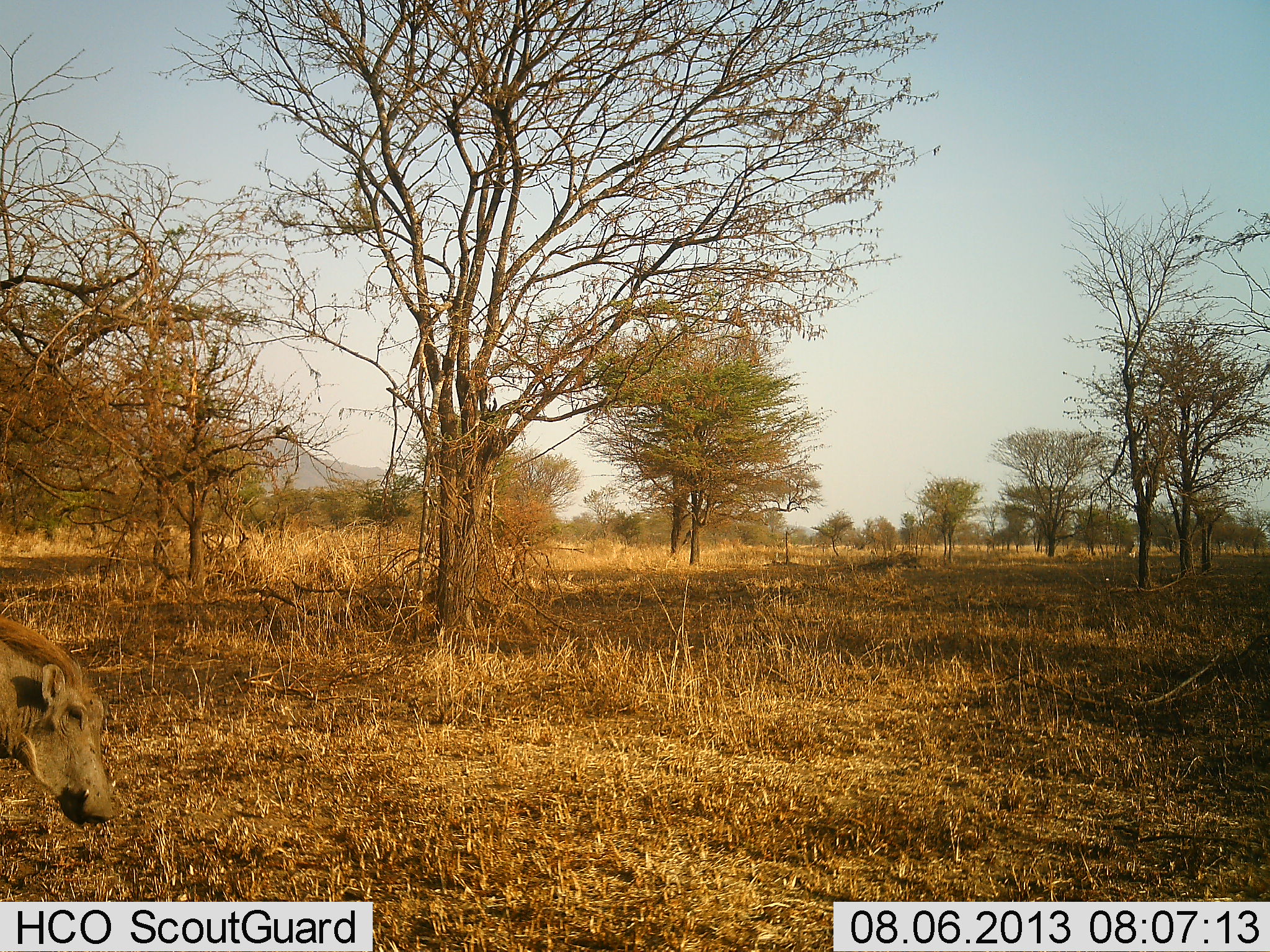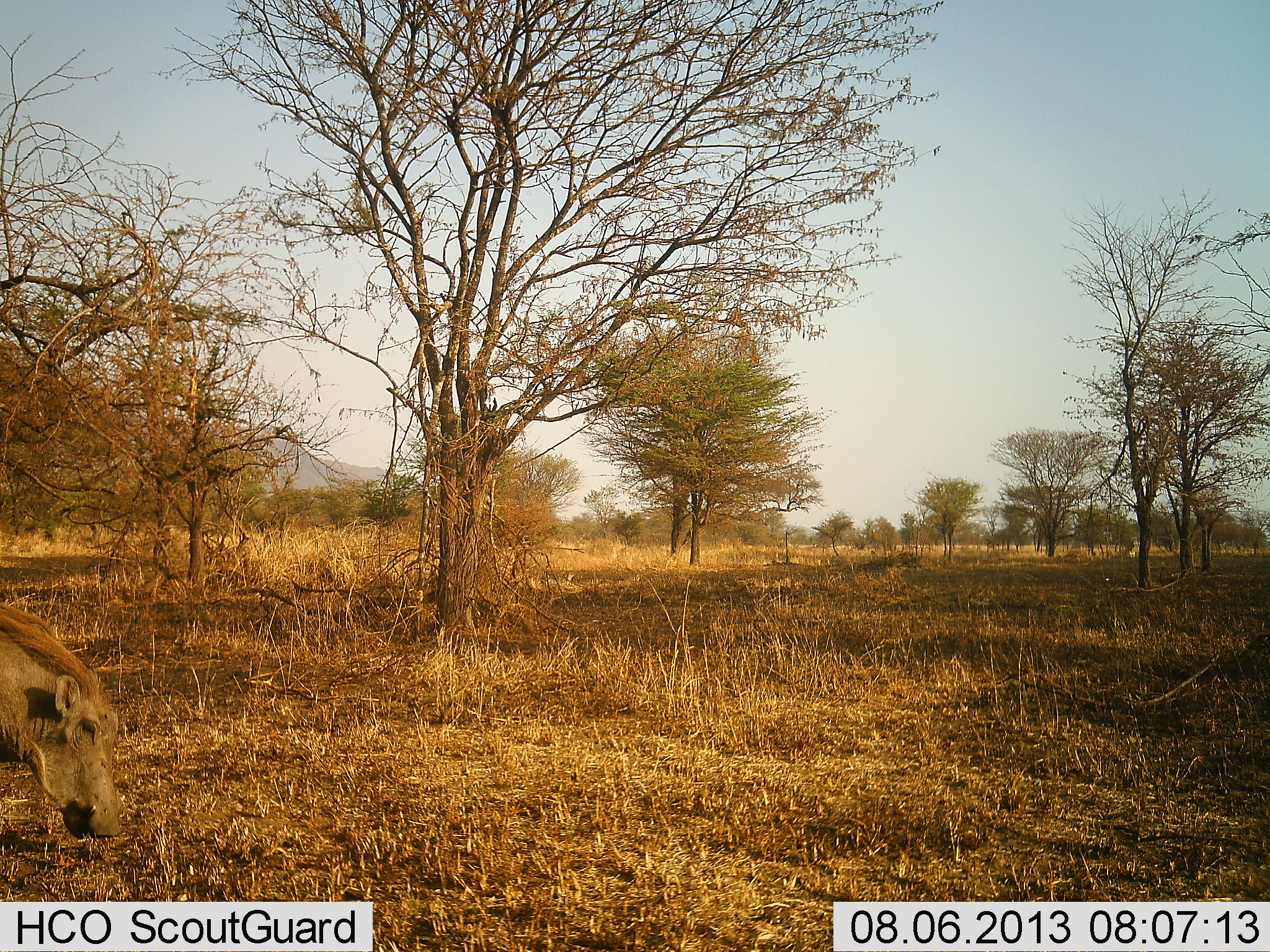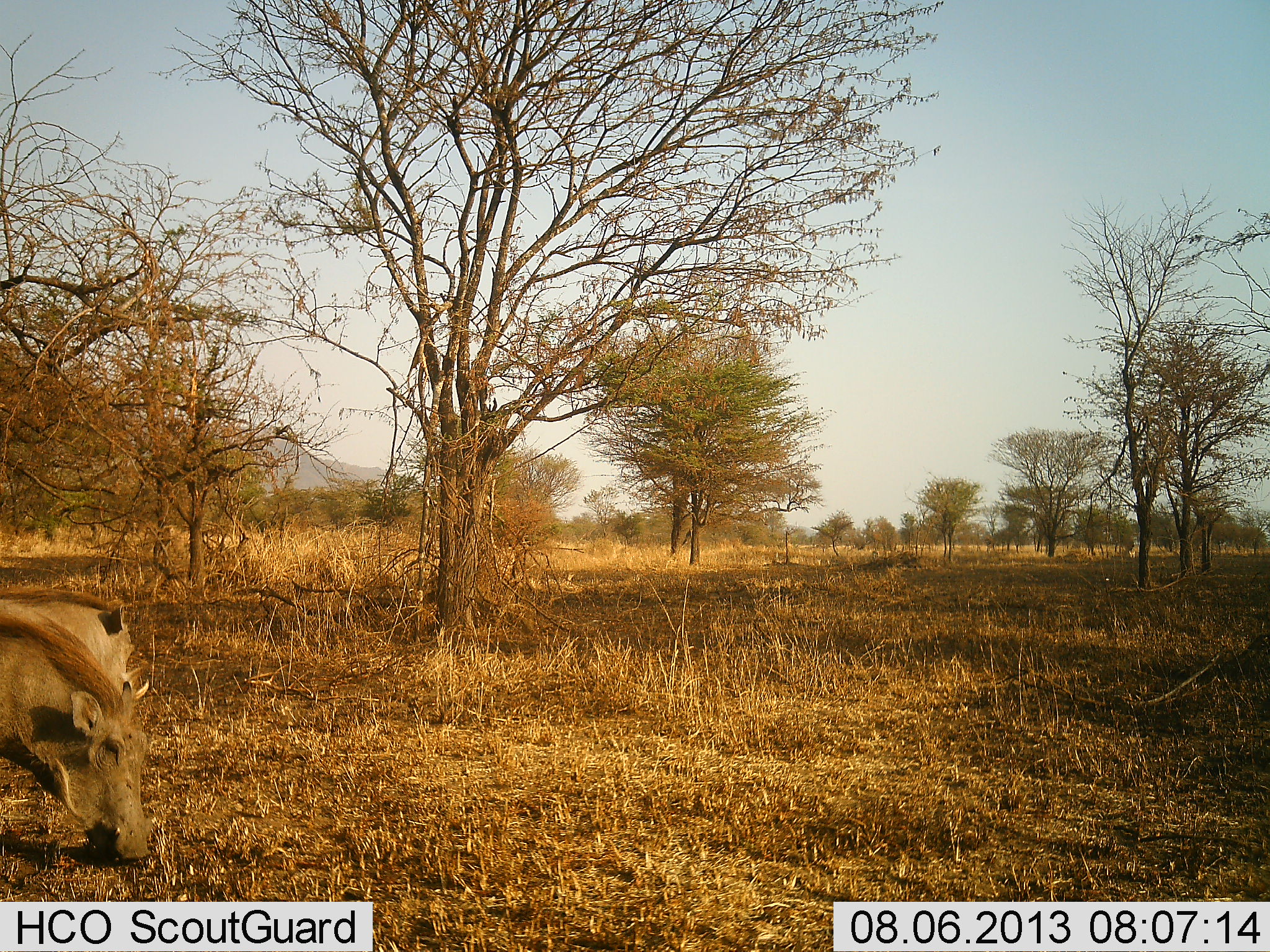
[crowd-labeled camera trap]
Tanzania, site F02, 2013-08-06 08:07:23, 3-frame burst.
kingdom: Animalia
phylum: Chordata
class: Mammalia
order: Artiodactyla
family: Suidae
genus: Phacochoerus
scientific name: Phacochoerus africanus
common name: warthog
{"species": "warthog (Phacochoerus africanus)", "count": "2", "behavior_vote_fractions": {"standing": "14%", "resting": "0%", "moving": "43%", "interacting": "4%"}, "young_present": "0%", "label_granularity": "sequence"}